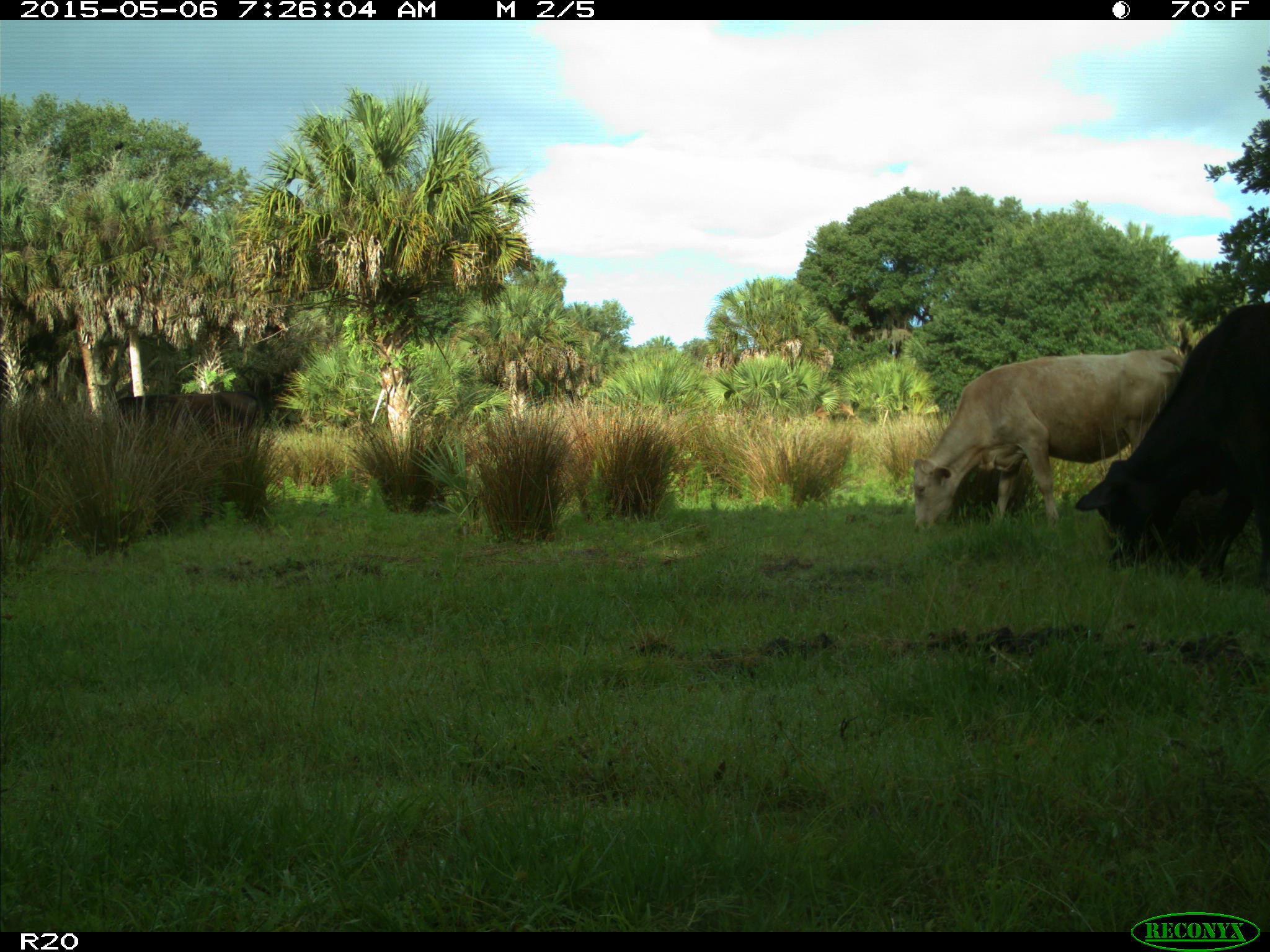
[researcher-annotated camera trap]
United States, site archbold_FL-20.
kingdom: Animalia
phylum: Chordata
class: Mammalia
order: Artiodactyla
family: Bovidae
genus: Bos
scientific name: Bos taurus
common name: domestic cow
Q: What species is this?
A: Bos taurus (domestic cow).